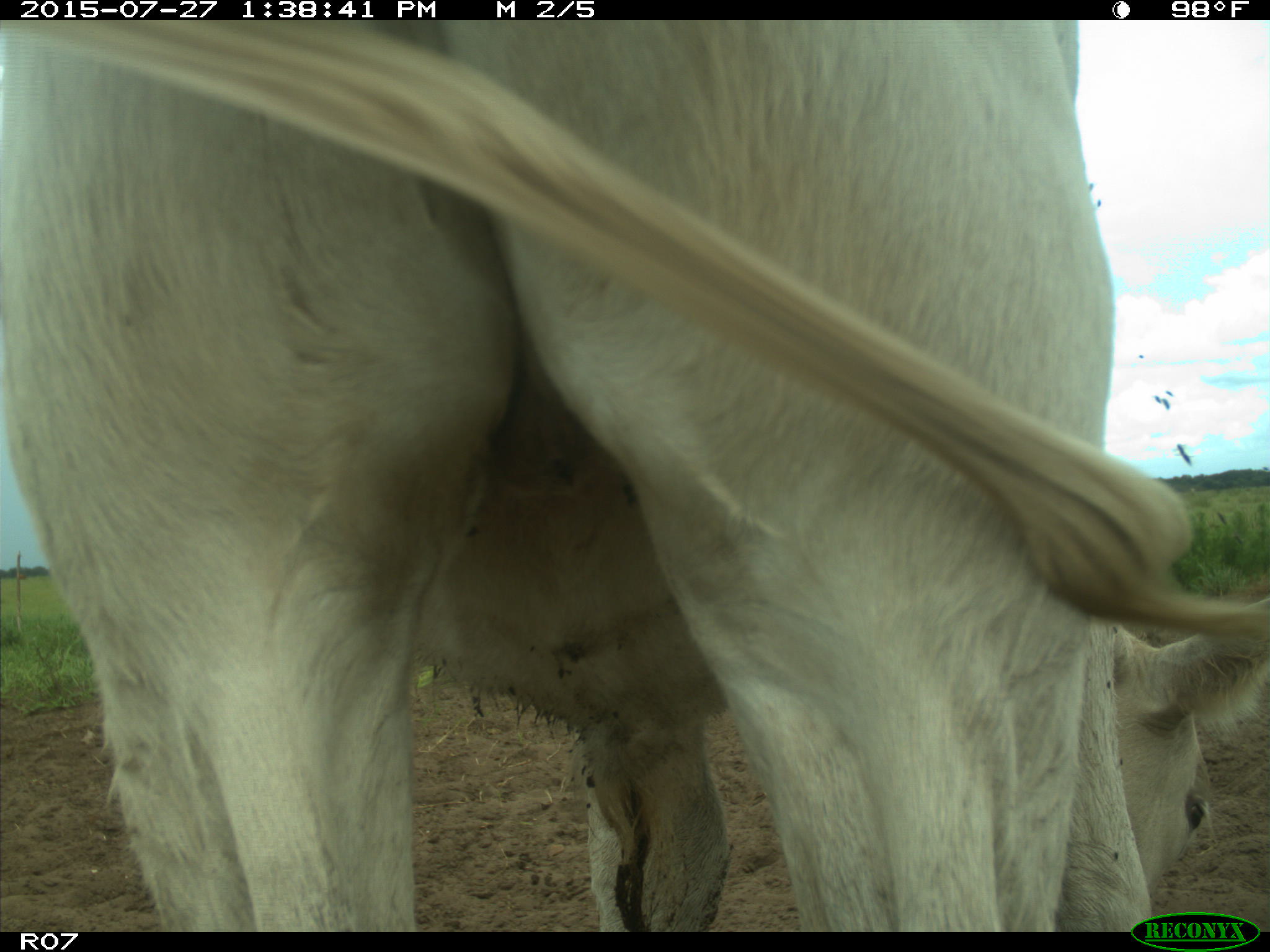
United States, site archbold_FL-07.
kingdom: Animalia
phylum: Chordata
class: Mammalia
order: Artiodactyla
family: Bovidae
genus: Bos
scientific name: Bos taurus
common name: domestic cow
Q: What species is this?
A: Bos taurus (domestic cow).